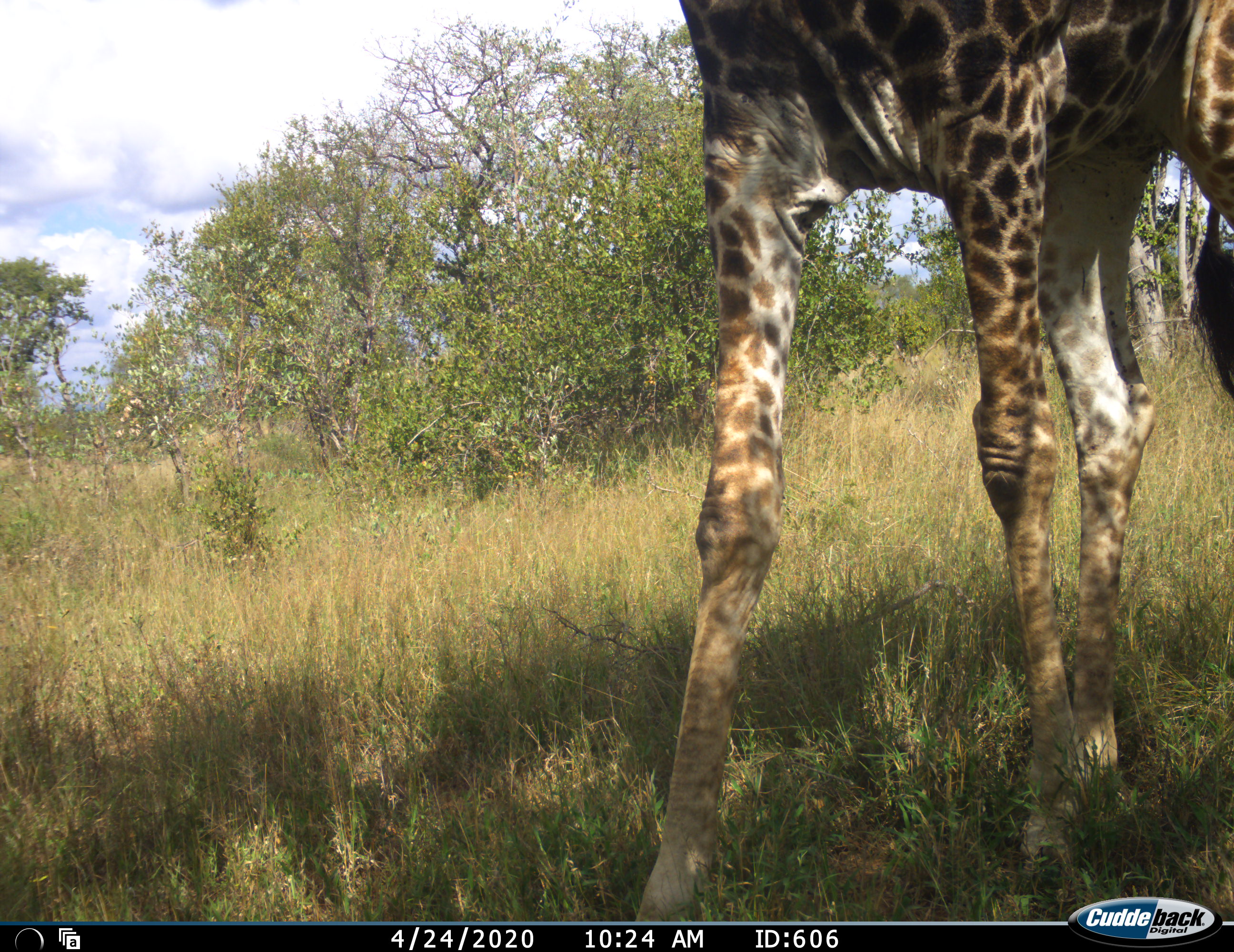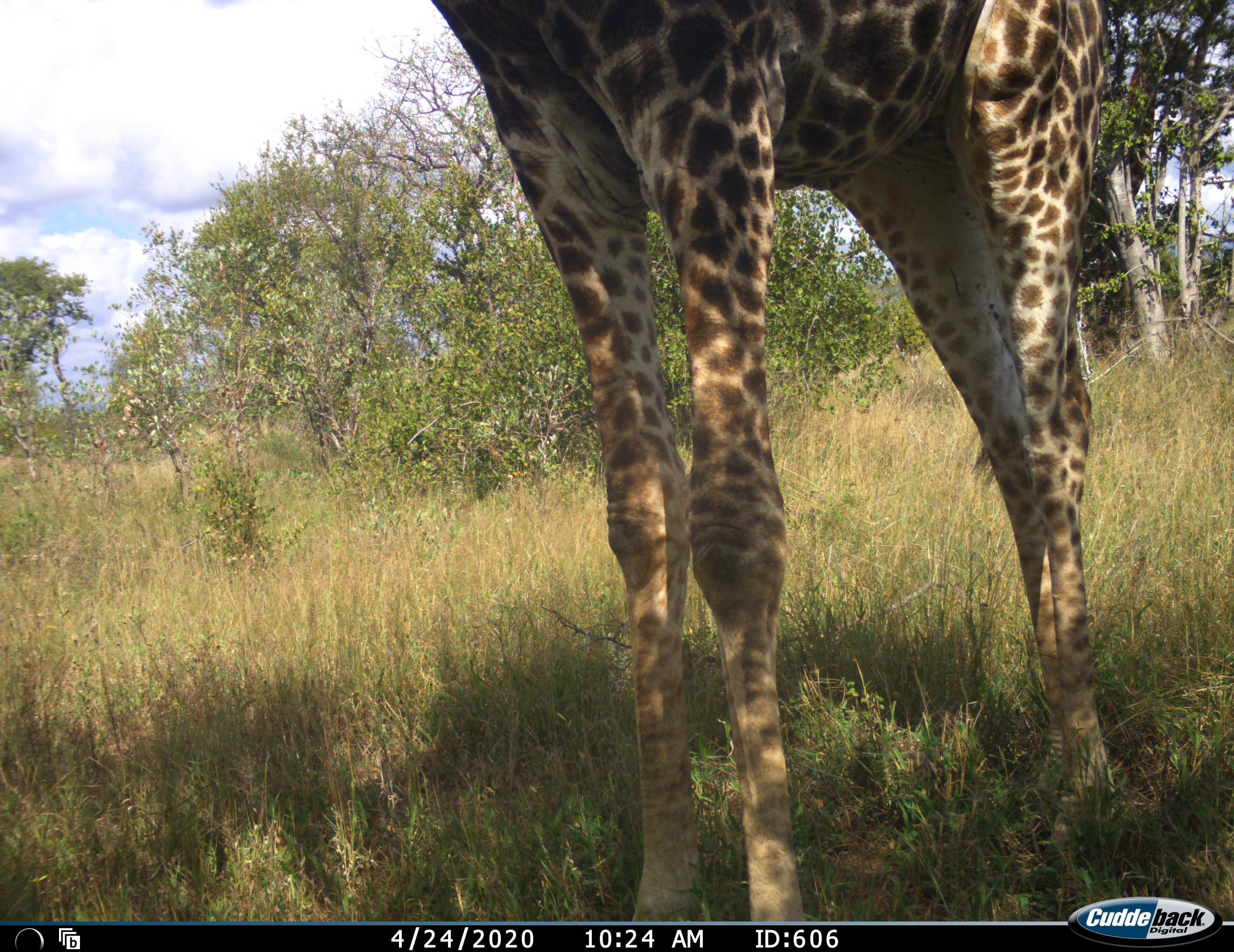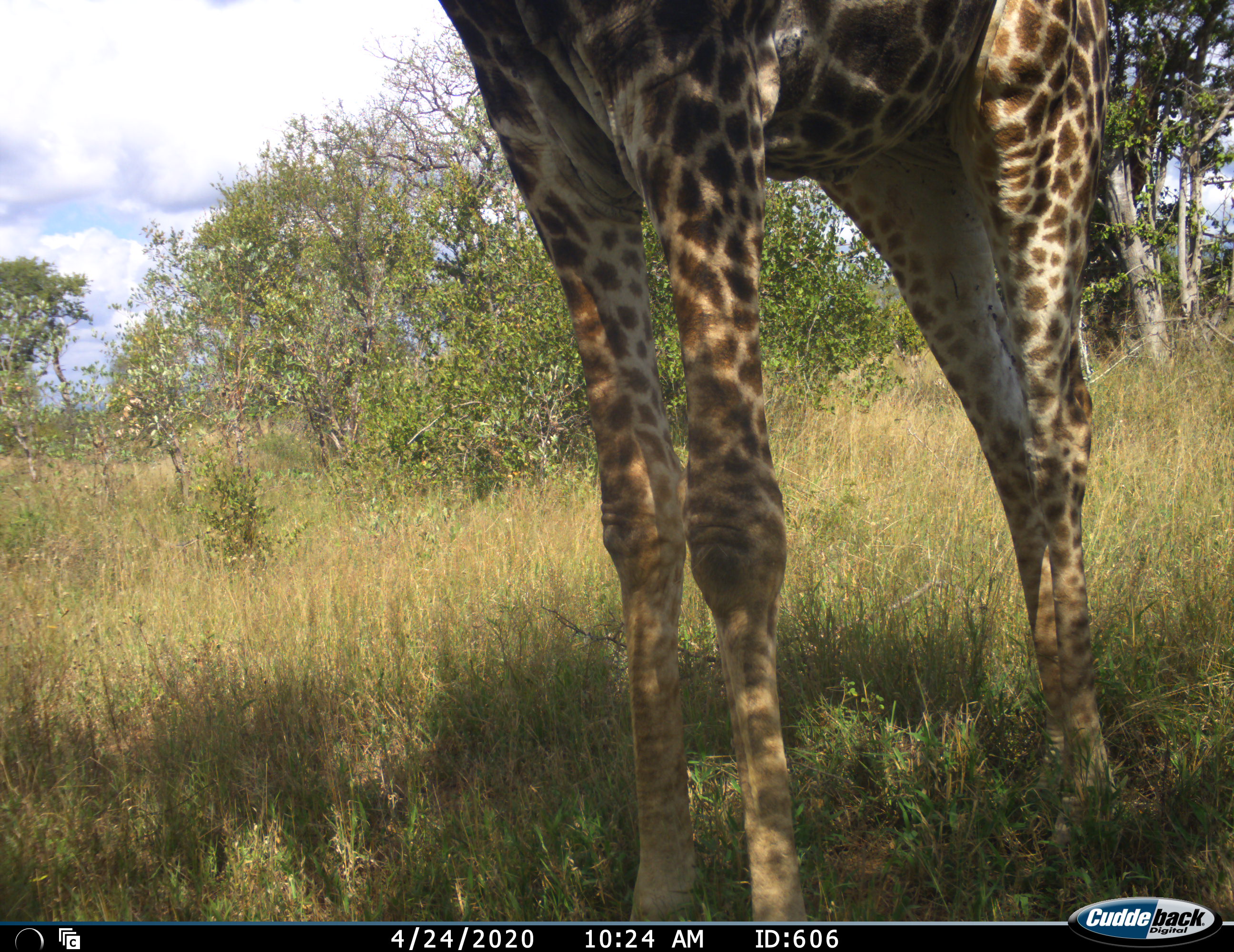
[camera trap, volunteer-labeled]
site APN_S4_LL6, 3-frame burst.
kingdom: Animalia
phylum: Chordata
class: Mammalia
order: Artiodactyla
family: Giraffidae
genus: Giraffa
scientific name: Giraffa camelopardalis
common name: giraffe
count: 1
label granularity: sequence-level